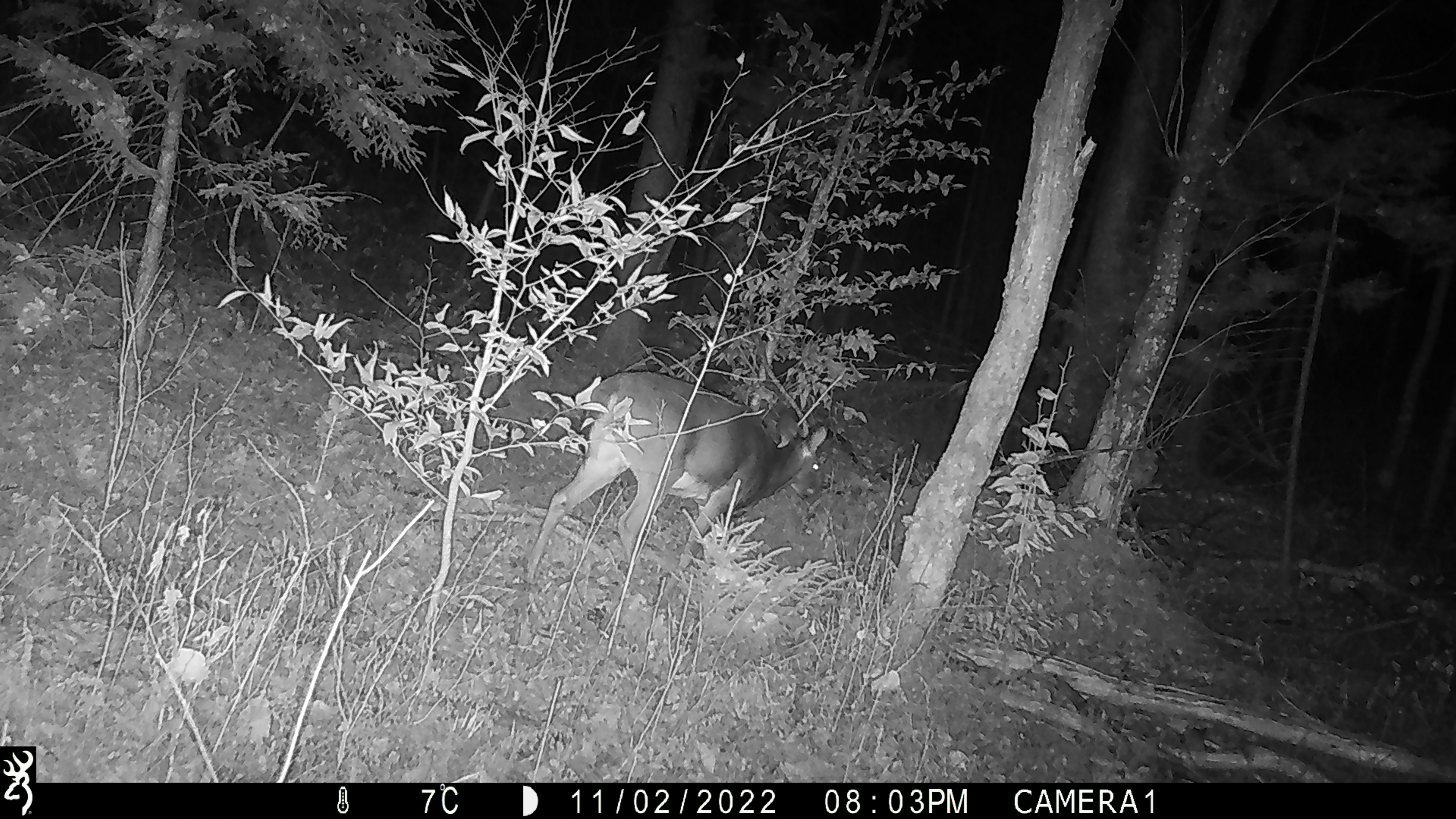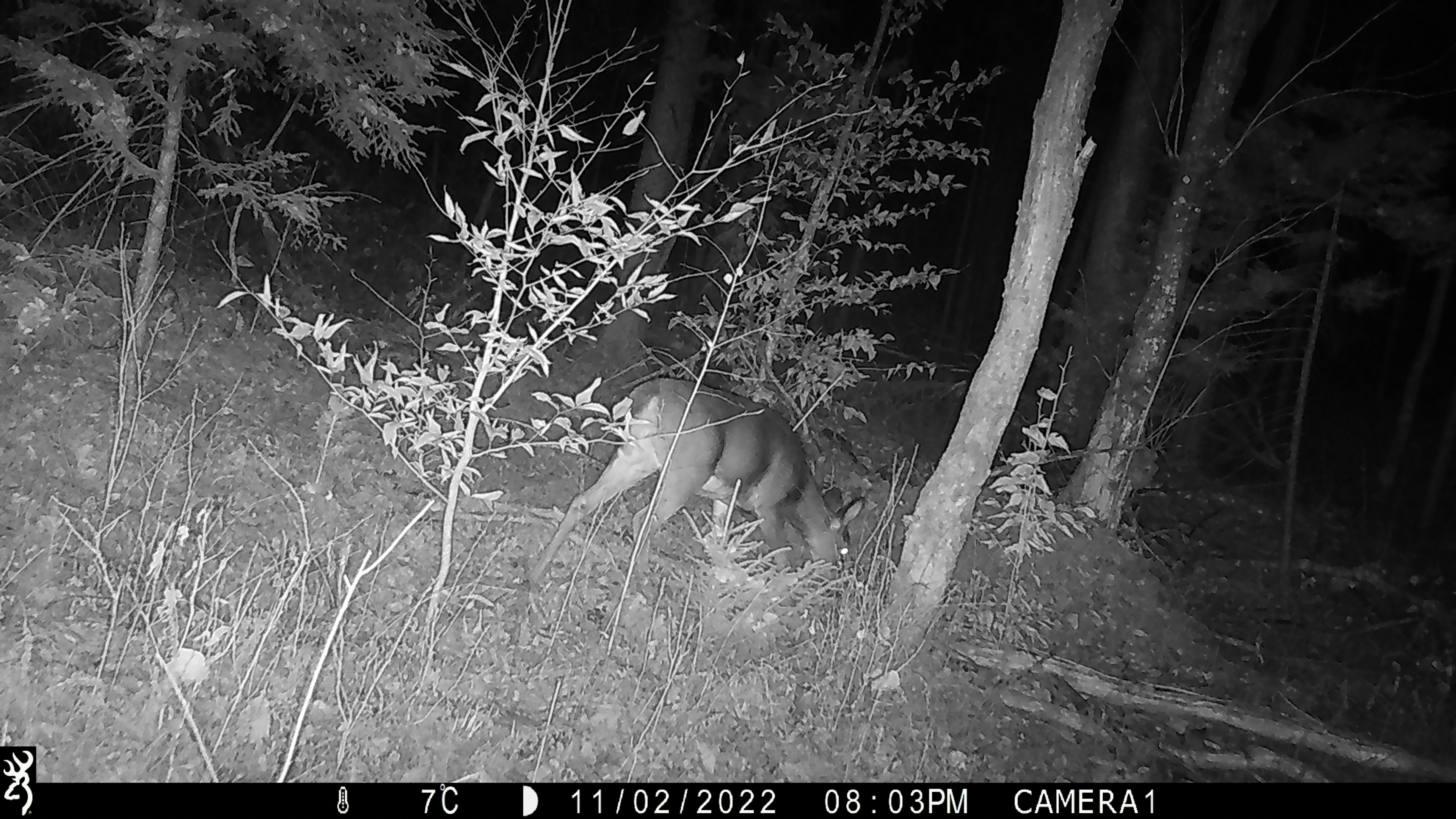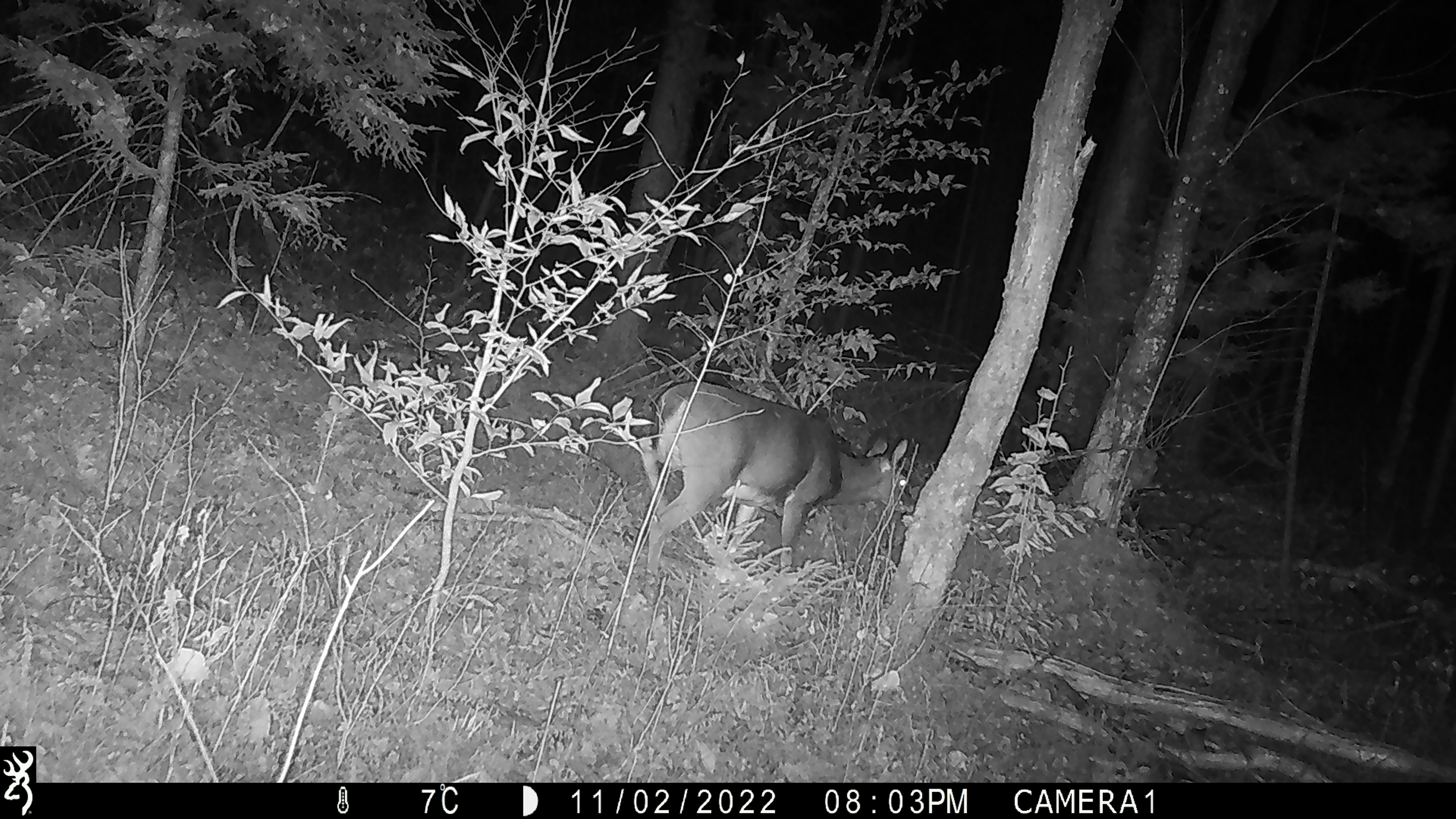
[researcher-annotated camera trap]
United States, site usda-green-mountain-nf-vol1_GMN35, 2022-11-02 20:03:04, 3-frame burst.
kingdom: Animalia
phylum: Chordata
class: Mammalia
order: Artiodactyla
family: Cervidae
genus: Odocoileus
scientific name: Odocoileus virginianus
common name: white-tailed deer